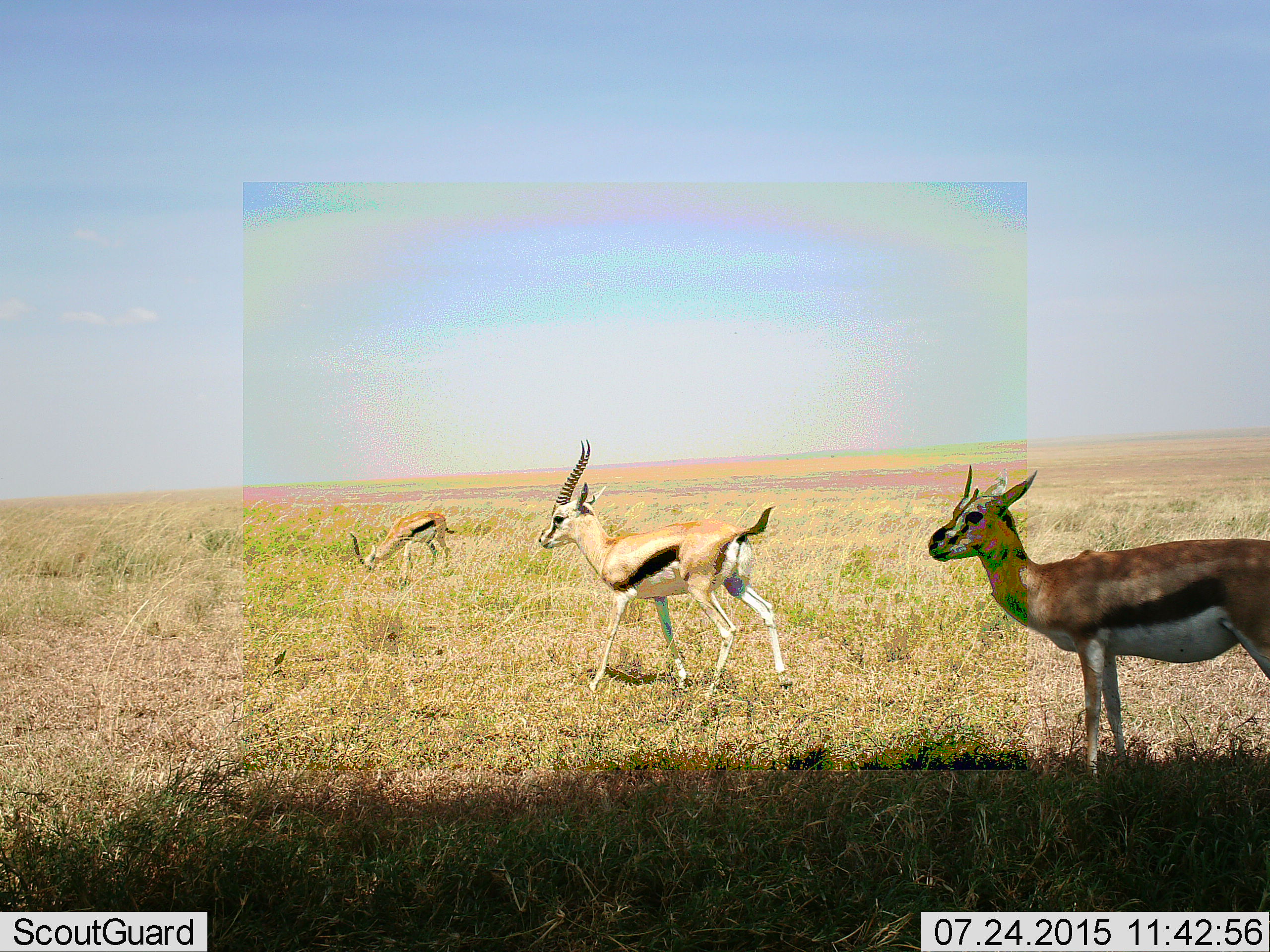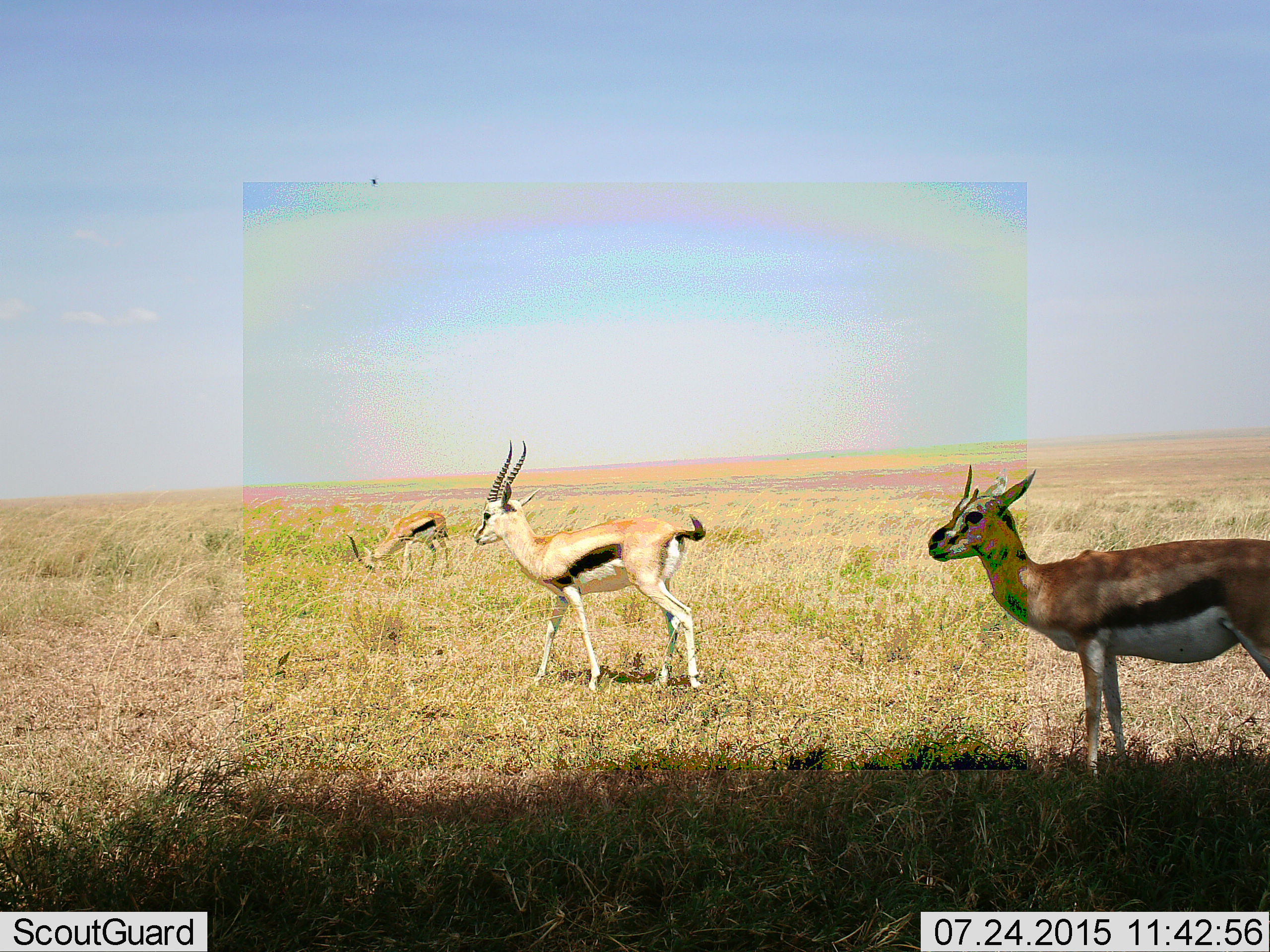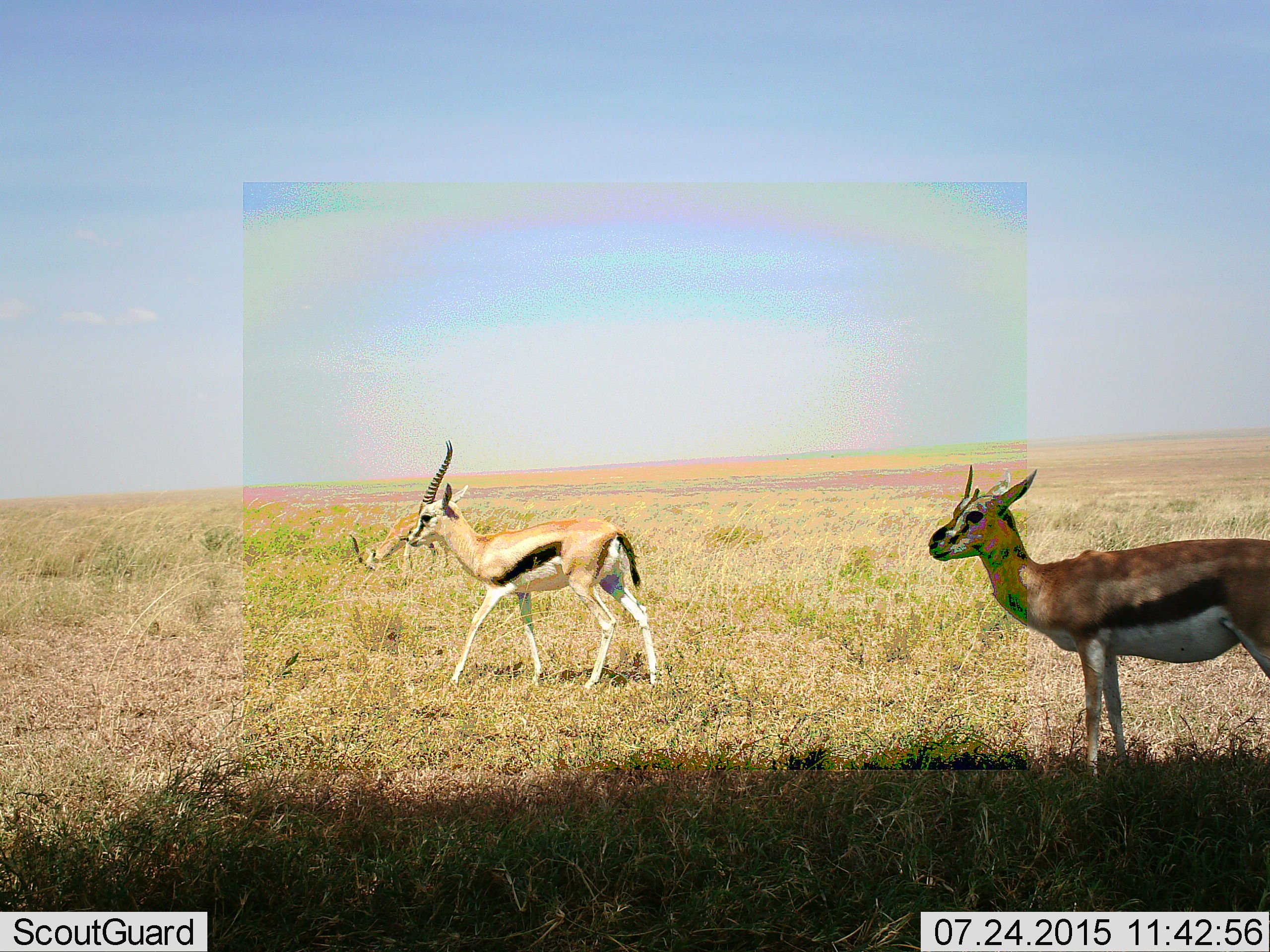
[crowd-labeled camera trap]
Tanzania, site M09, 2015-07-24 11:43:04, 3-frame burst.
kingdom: Animalia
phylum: Chordata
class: Mammalia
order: Artiodactyla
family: Bovidae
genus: Eudorcas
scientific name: Eudorcas thomsonii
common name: thomson's gazelle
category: gazellethomsons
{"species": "gazellethomsons (thomson's gazelle) (Eudorcas thomsonii)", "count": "3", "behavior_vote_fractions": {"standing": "75%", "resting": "0%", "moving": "88%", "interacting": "0%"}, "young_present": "0%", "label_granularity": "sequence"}